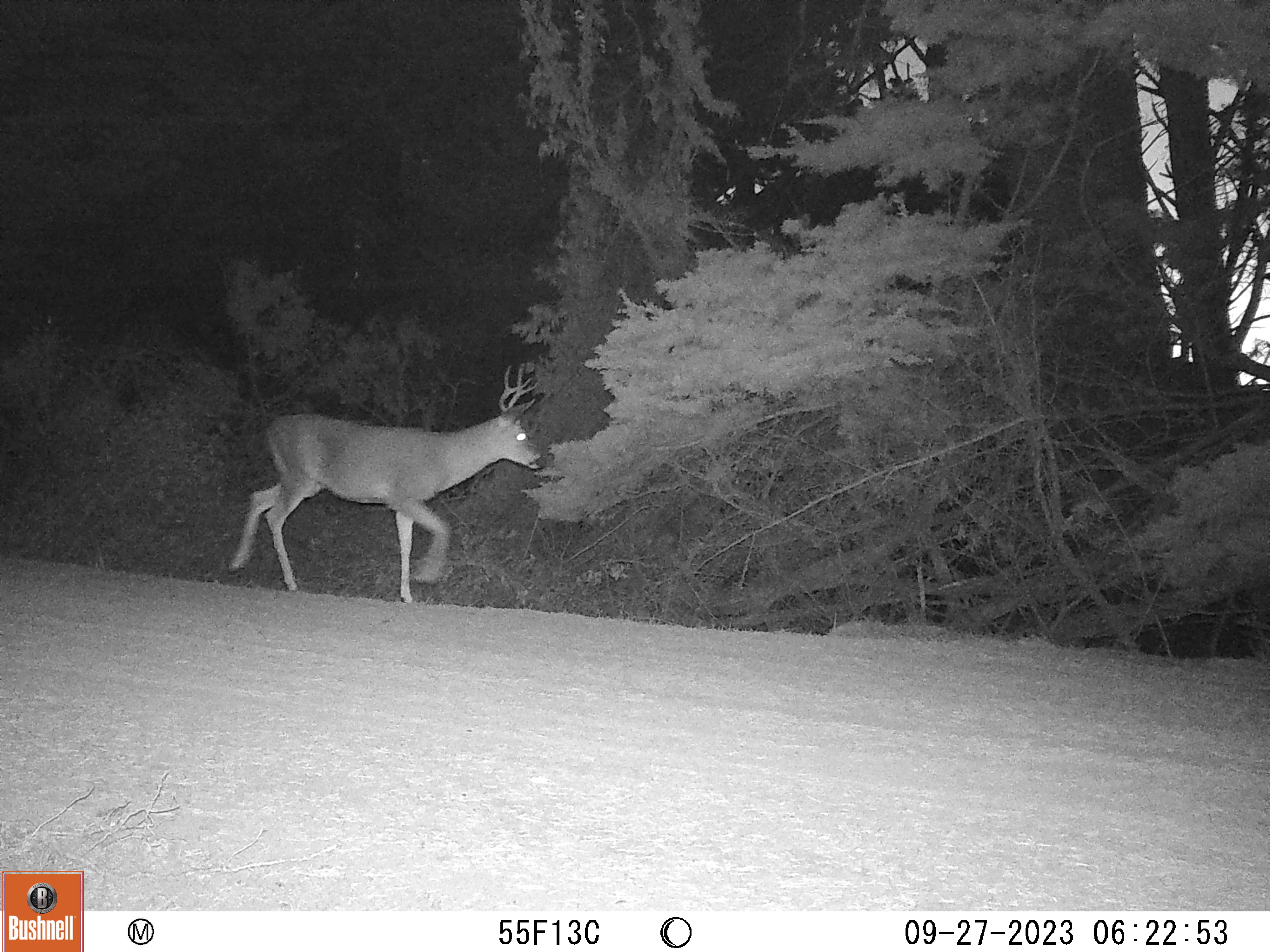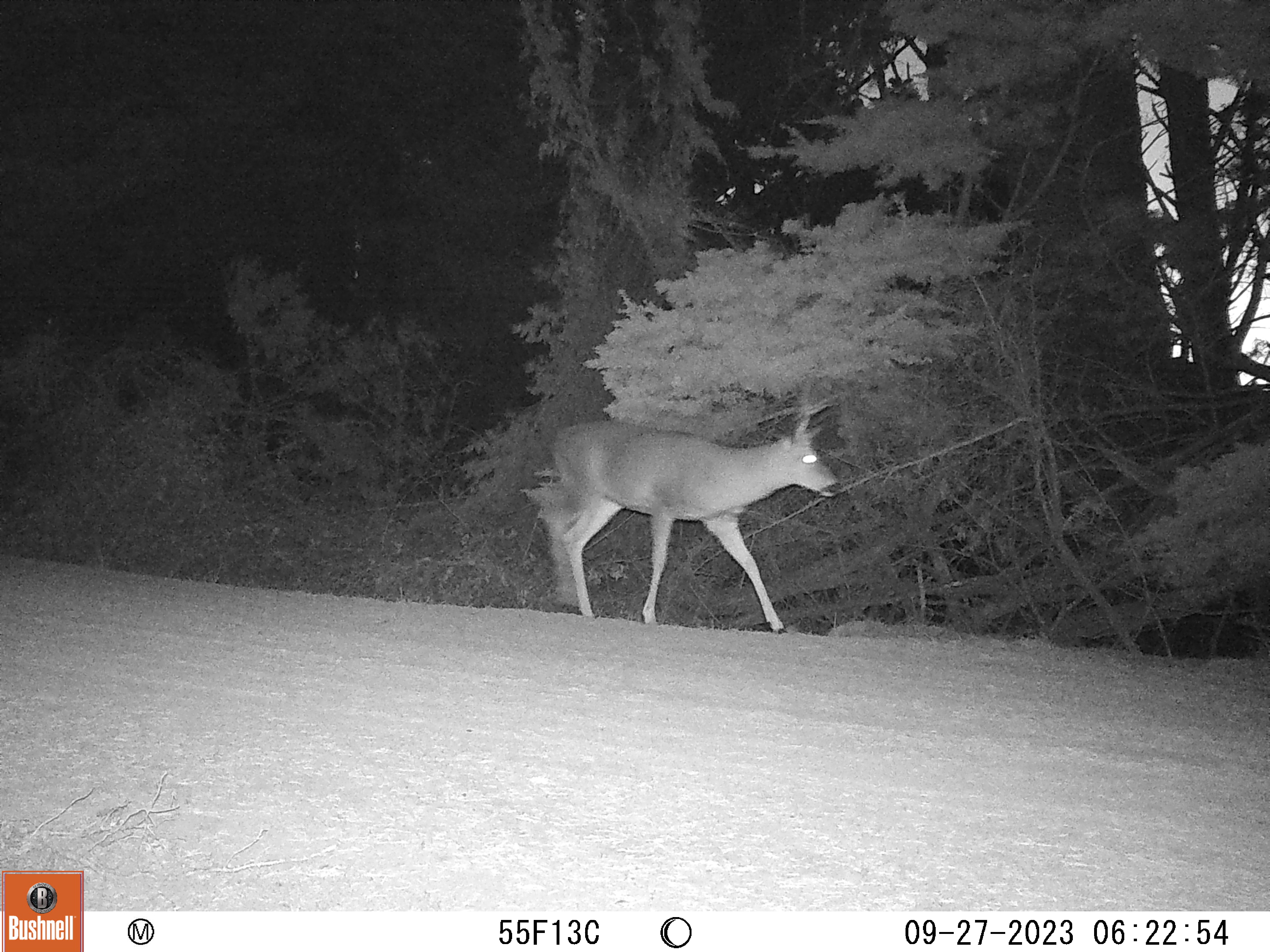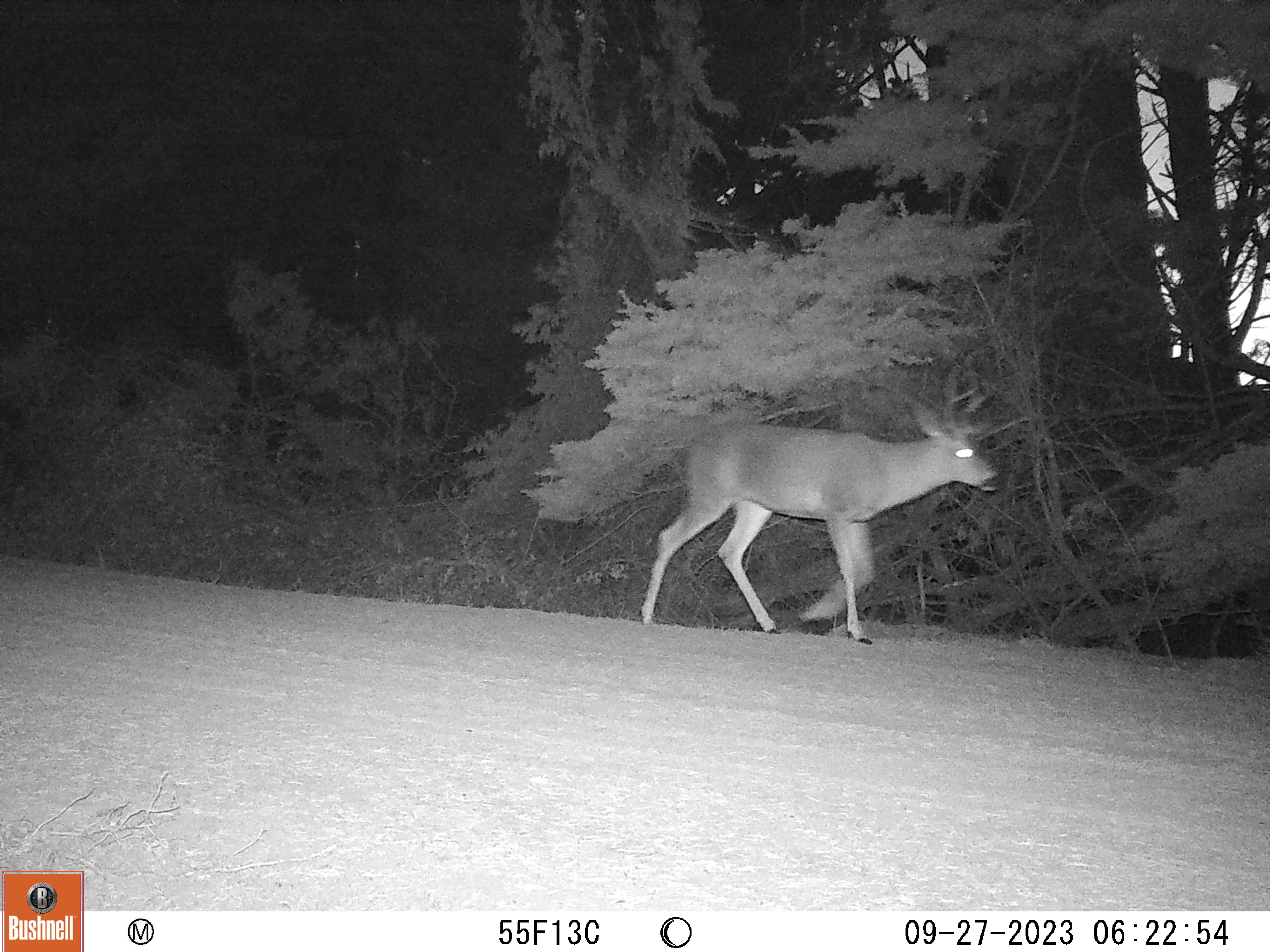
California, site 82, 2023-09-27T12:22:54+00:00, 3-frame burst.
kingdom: Animalia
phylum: Chordata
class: Mammalia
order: Artiodactyla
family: Cervidae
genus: Odocoileus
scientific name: Odocoileus hemionus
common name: mule deer